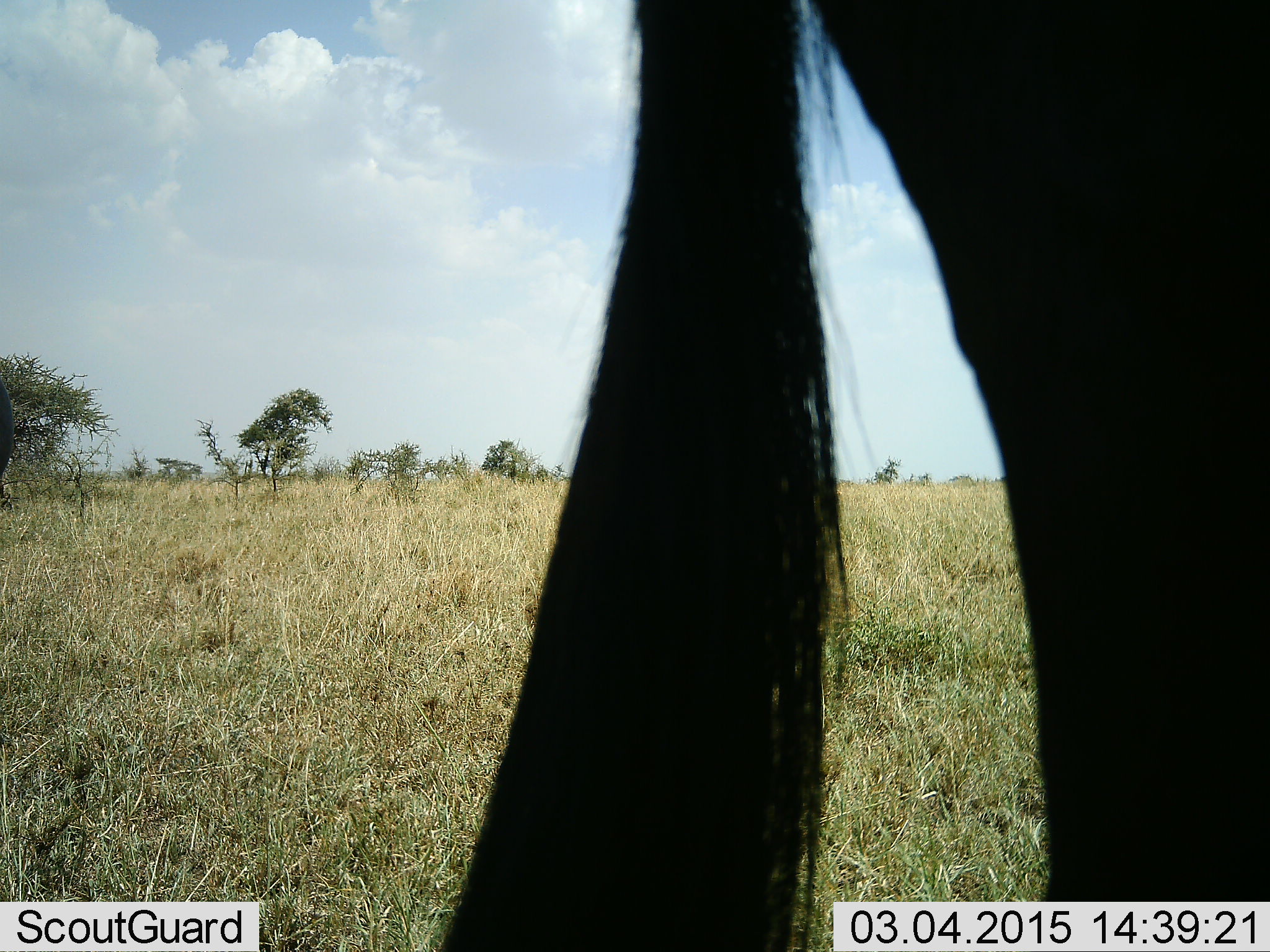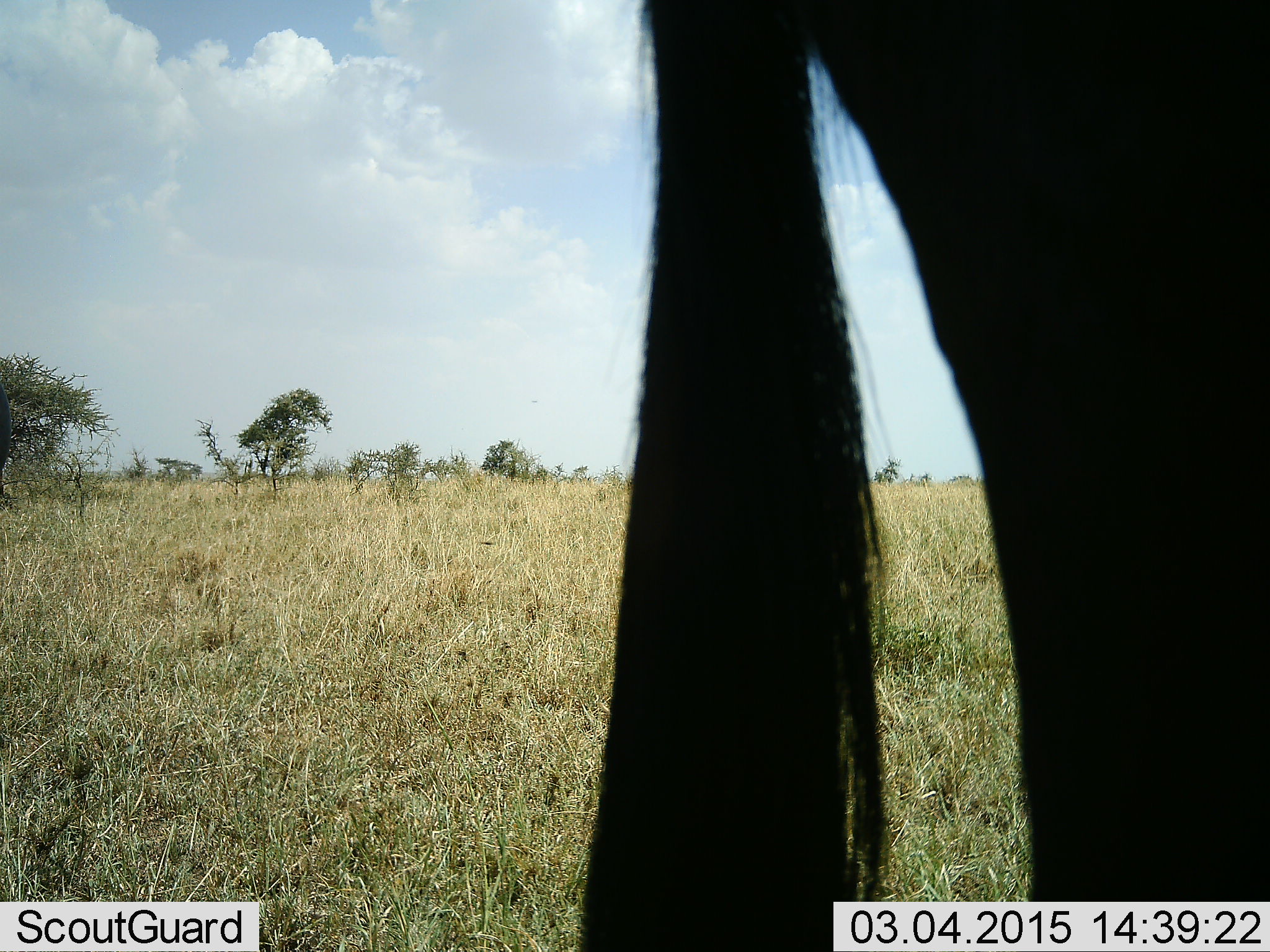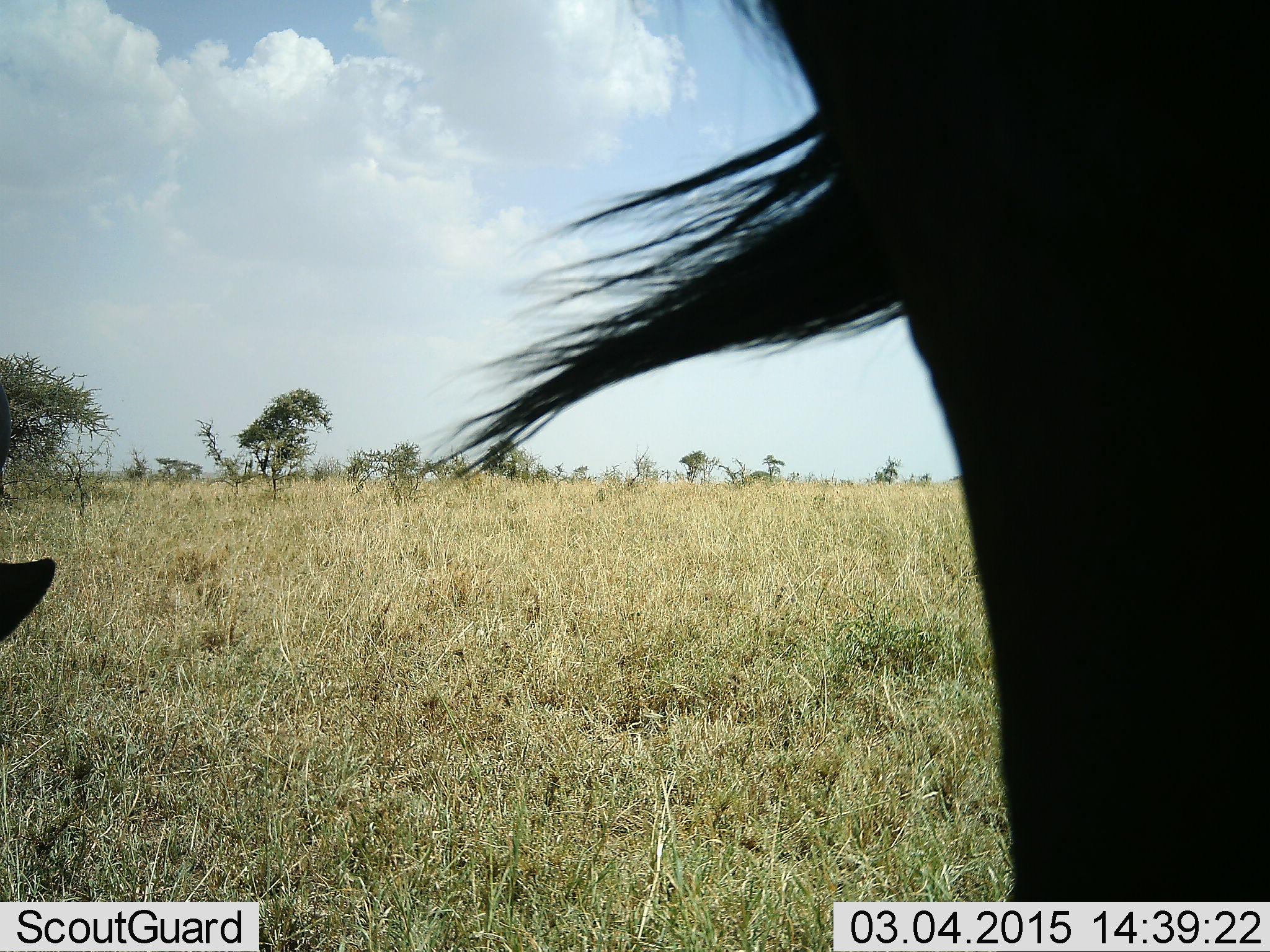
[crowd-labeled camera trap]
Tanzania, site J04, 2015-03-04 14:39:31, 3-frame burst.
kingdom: Animalia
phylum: Chordata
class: Mammalia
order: Artiodactyla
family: Bovidae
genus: Connochaetes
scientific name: Connochaetes taurinus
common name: blue wildebeest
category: wildebeest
Wildebeest (blue wildebeest) (Connochaetes taurinus), count 2. Behavior (volunteer vote fractions): standing 80%, resting 20%, moving 20%, interacting 0%. Young present (vote fraction): 0%. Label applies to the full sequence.